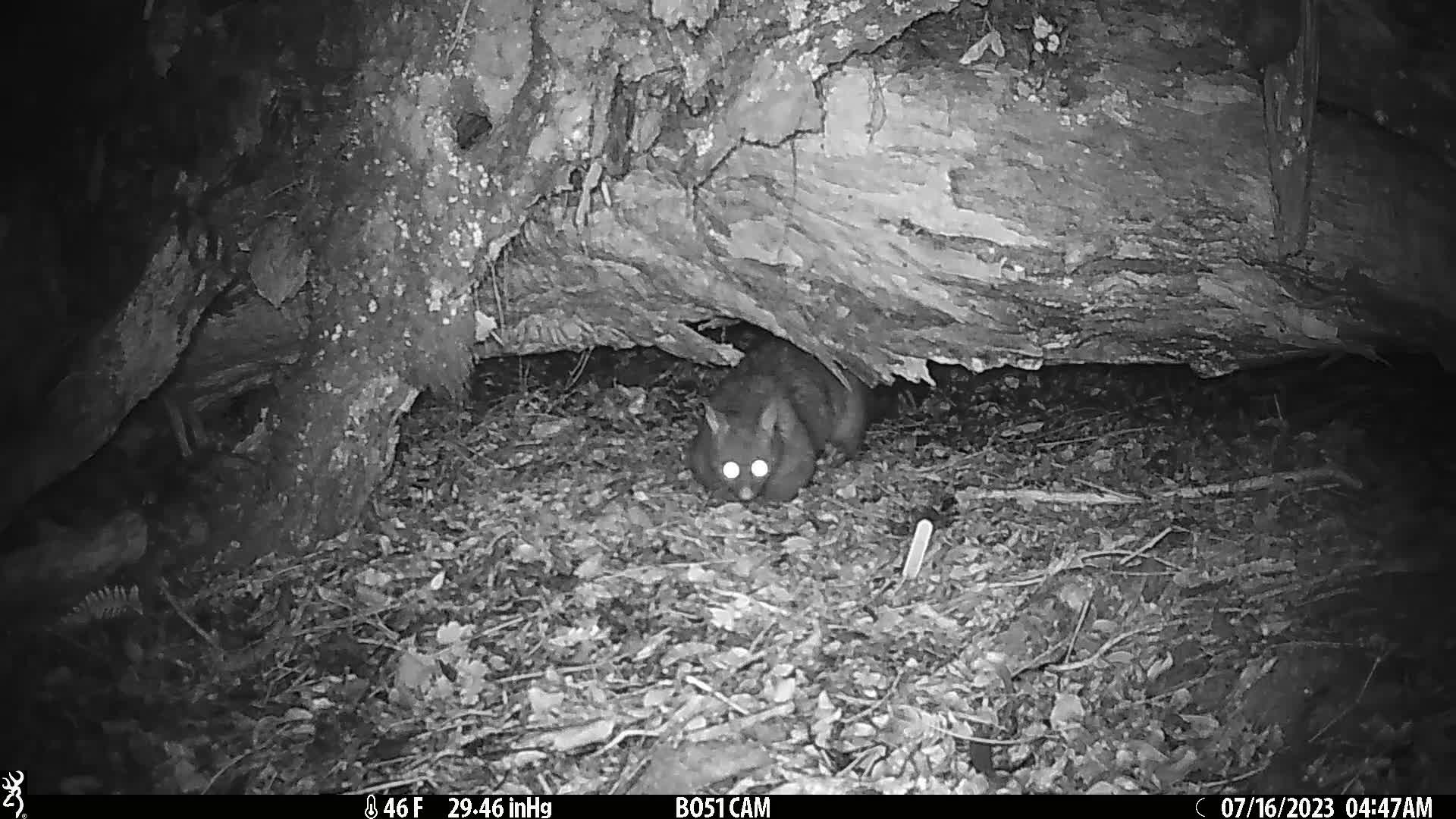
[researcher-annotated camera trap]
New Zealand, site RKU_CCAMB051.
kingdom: Animalia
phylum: Chordata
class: Mammalia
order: Diprotodontia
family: Phalangeridae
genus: Trichosurus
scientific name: Trichosurus vulpecula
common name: common brushtail possum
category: possum